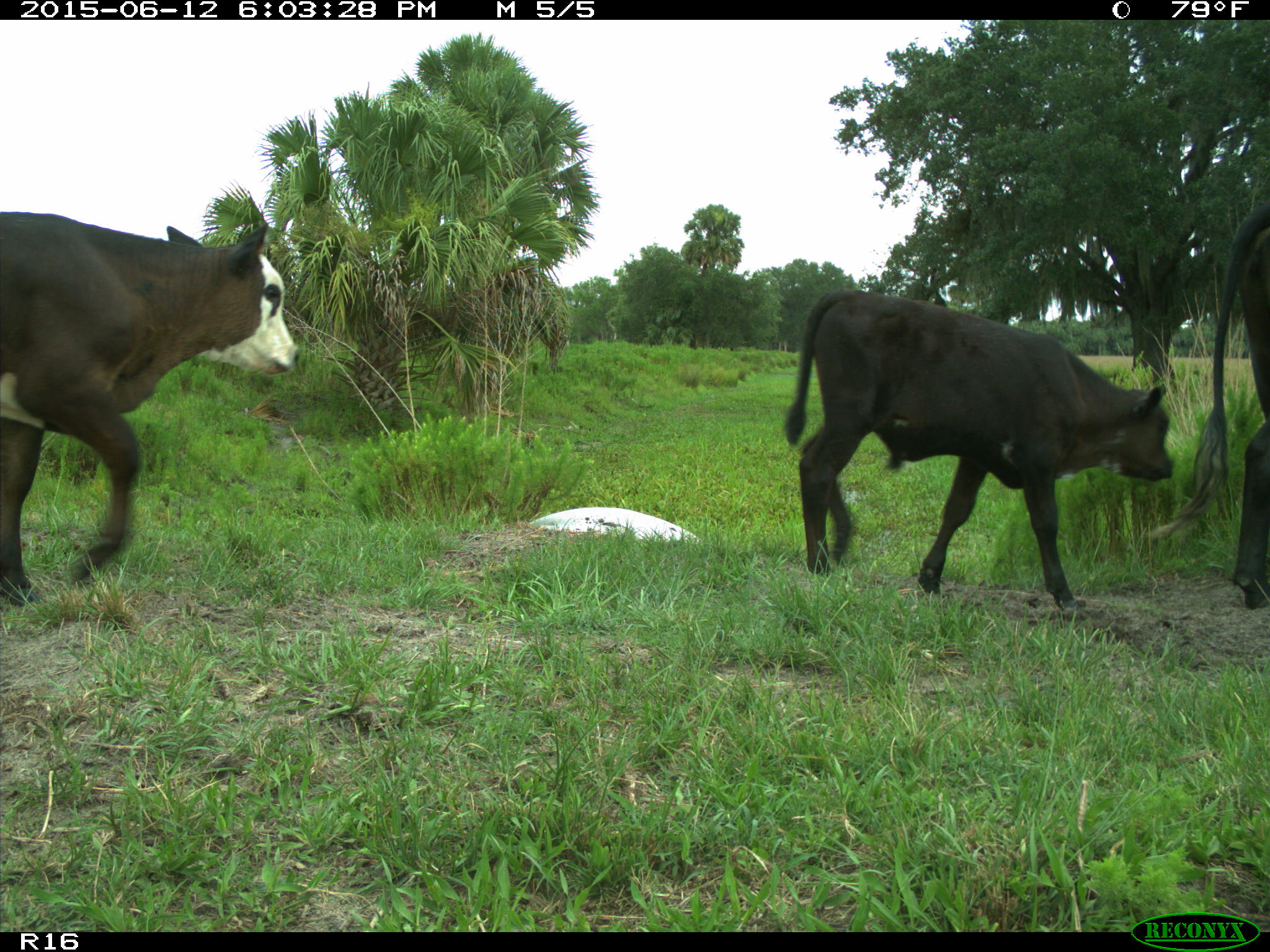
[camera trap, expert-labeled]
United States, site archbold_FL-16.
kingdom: Animalia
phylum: Chordata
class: Mammalia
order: Artiodactyla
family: Bovidae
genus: Bos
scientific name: Bos taurus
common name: domestic cow